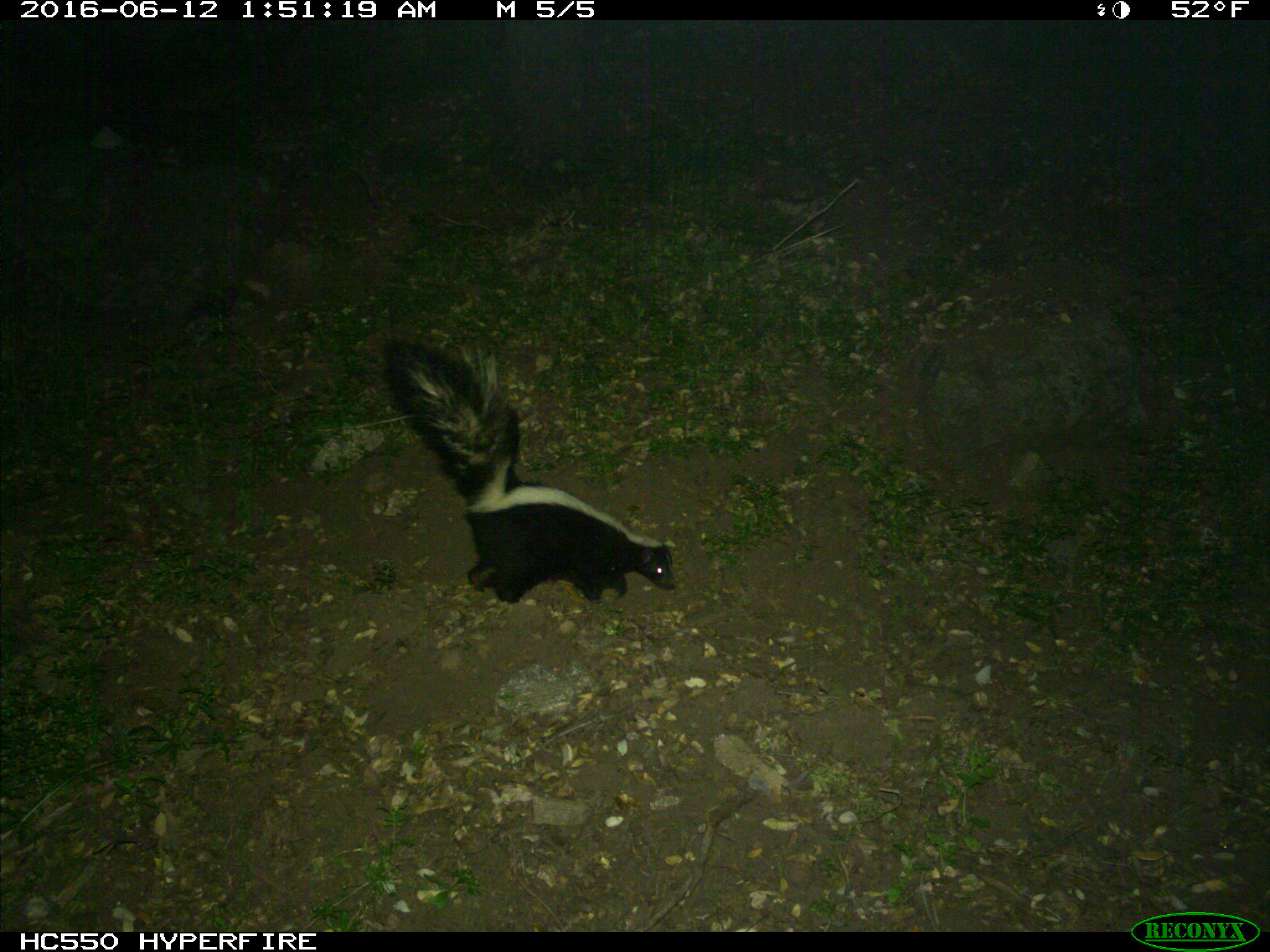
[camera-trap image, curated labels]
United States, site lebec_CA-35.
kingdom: Animalia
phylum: Chordata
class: Mammalia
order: Carnivora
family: Mephitidae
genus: Mephitis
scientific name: Mephitis mephitis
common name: striped skunk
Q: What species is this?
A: Mephitis mephitis (striped skunk).